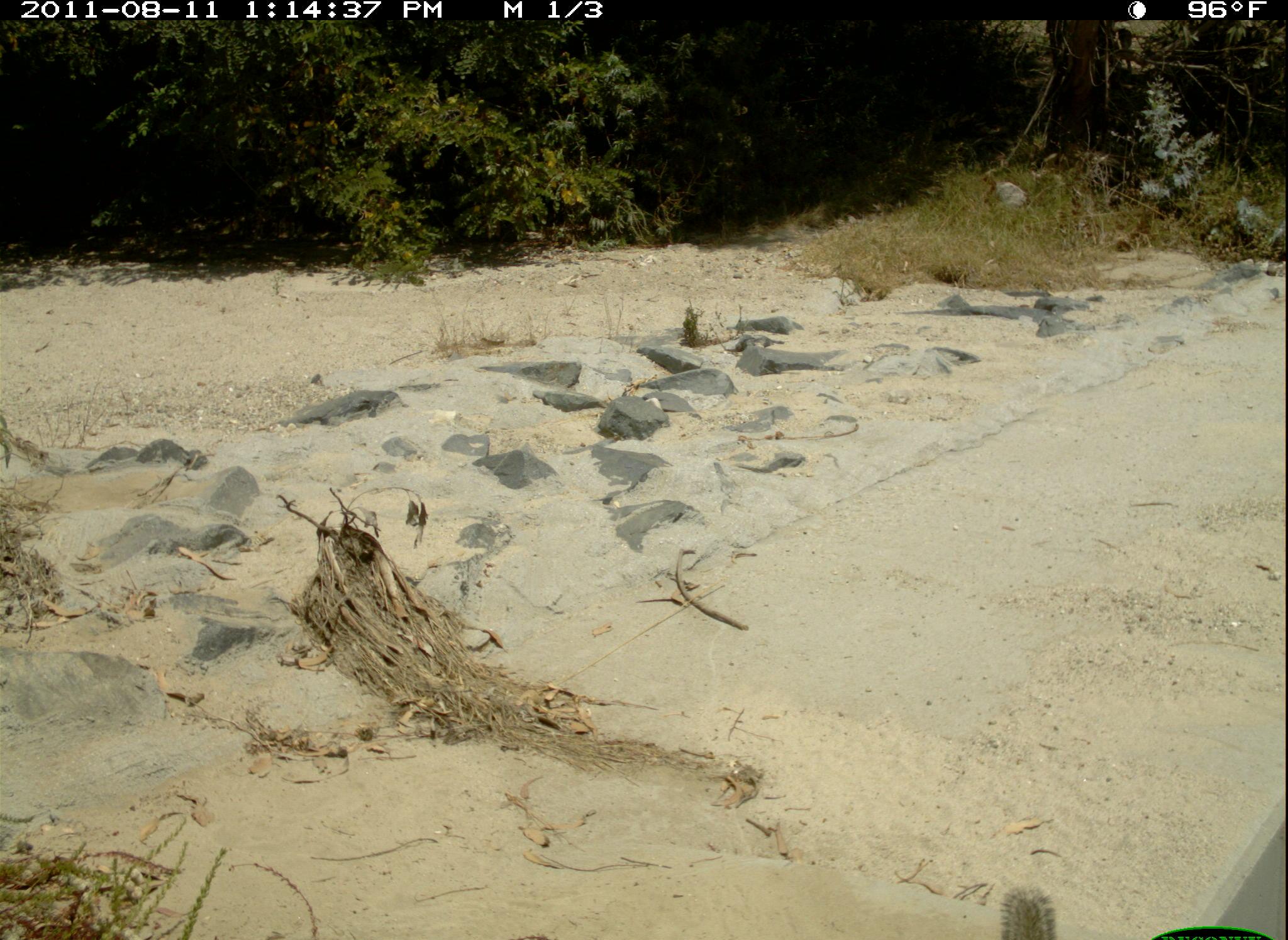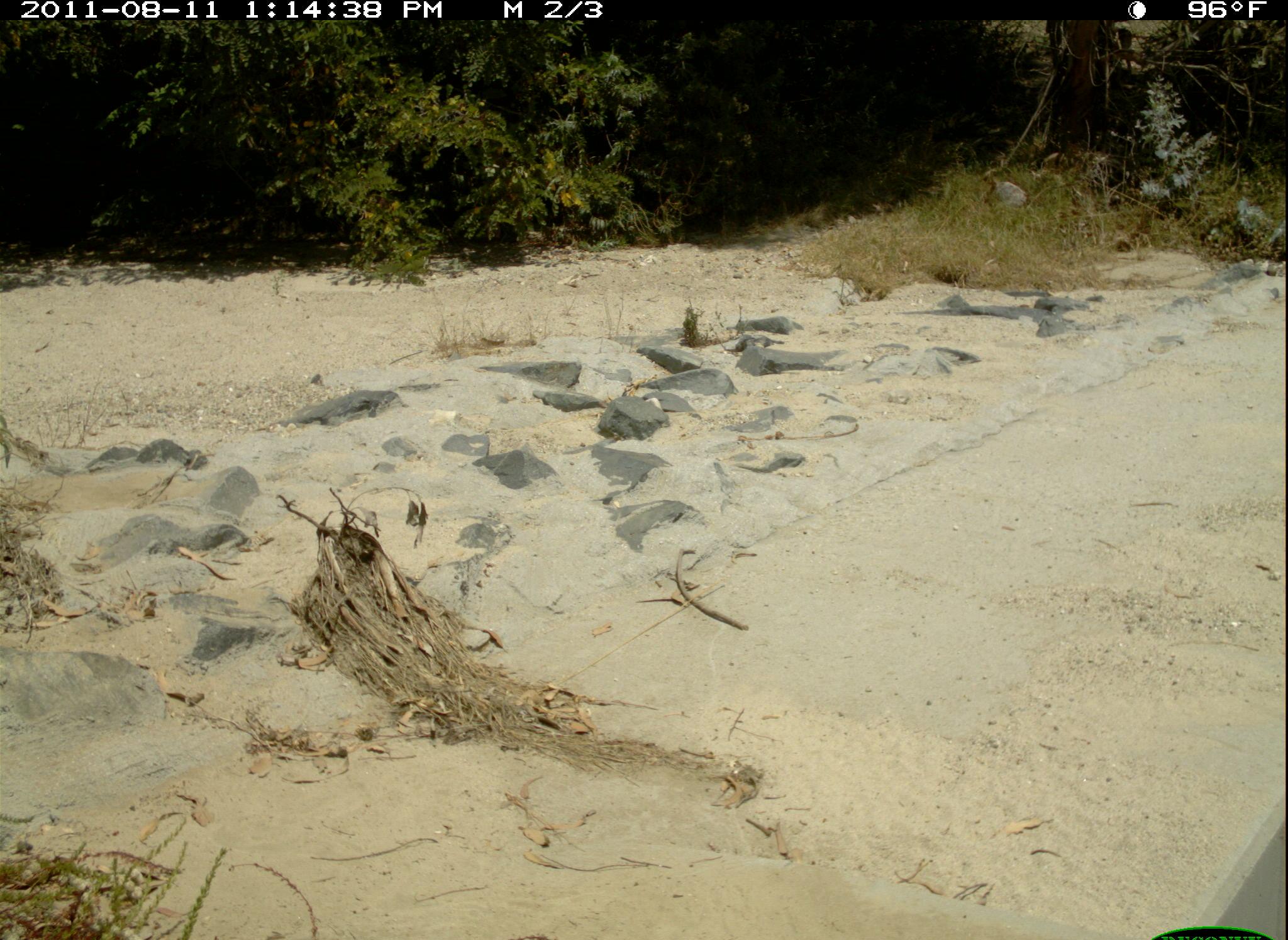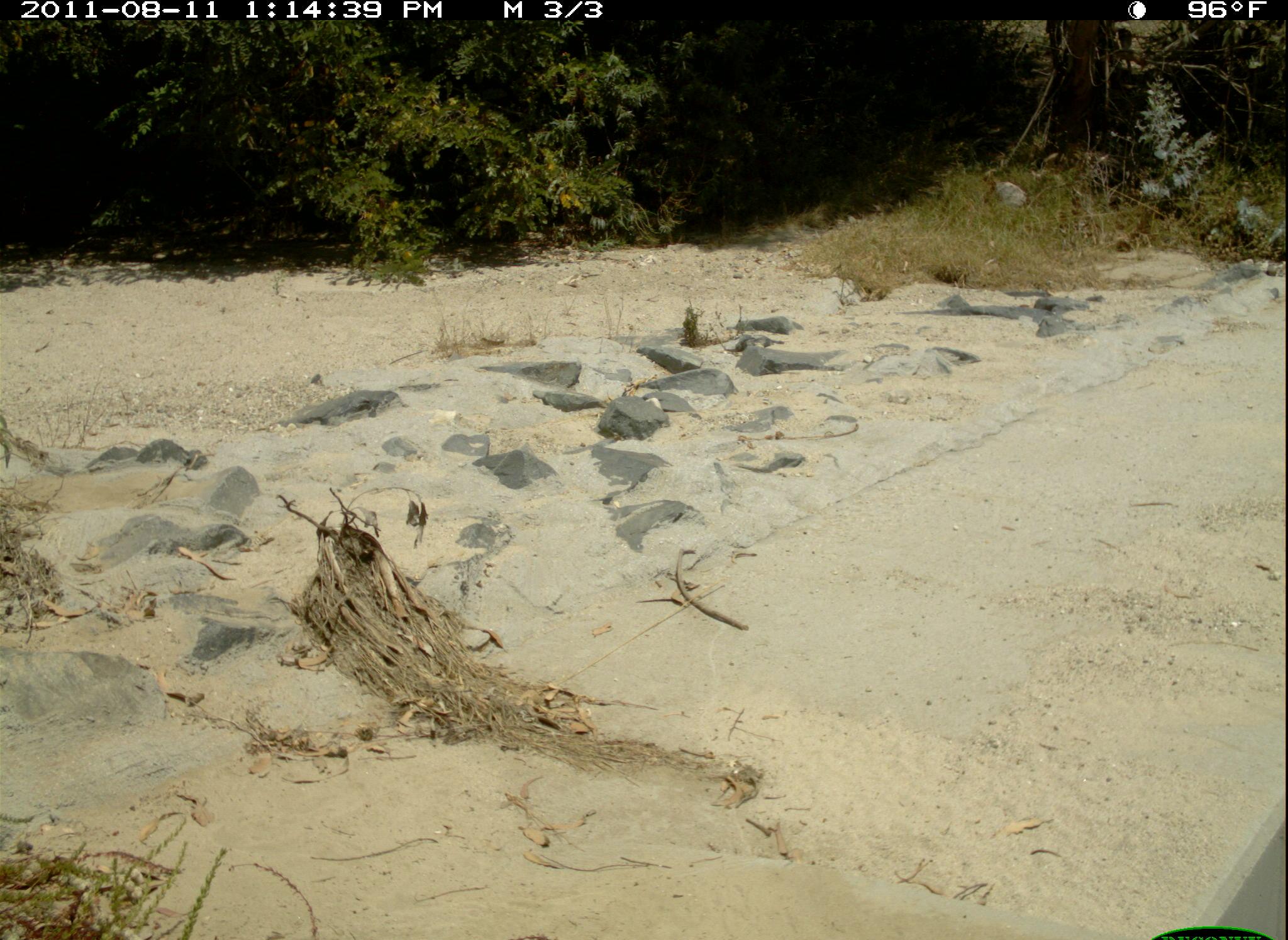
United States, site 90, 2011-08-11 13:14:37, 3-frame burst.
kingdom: Animalia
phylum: Chordata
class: Mammalia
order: Rodentia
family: Sciuridae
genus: Sciurus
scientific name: Sciurus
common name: squirrel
Squirrel (Sciurus).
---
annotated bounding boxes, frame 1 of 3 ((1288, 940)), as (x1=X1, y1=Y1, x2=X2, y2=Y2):
squirrel: (x1=992, y1=868, x2=1075, y2=940)